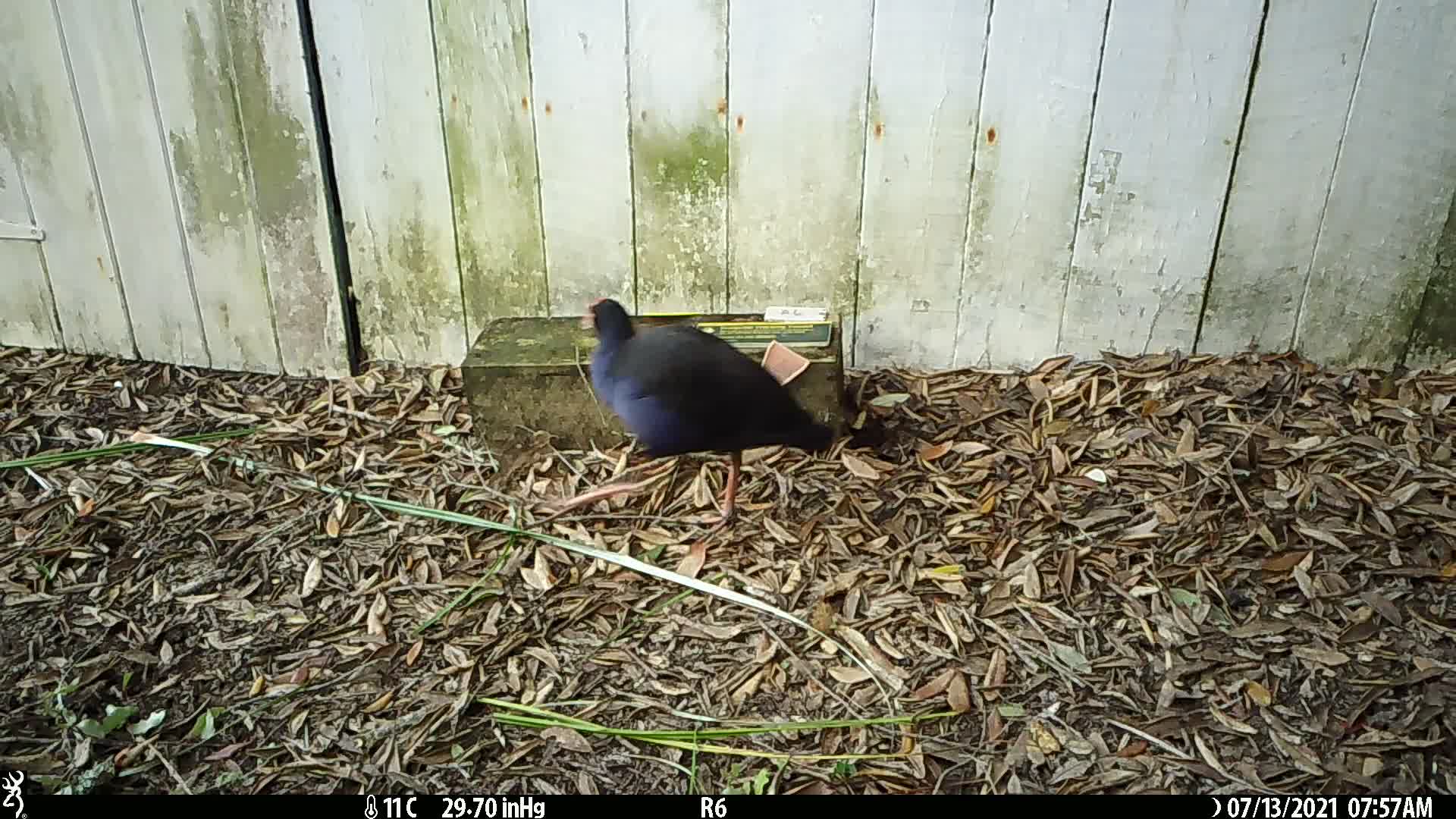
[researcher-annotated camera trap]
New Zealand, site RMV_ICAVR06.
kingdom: Animalia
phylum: Chordata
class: Aves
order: Gruiformes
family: Rallidae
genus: Porphyrio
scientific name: Porphyrio melanotus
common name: australasian swamphen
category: pukeko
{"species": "pukeko (australasian swamphen) (Porphyrio melanotus)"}